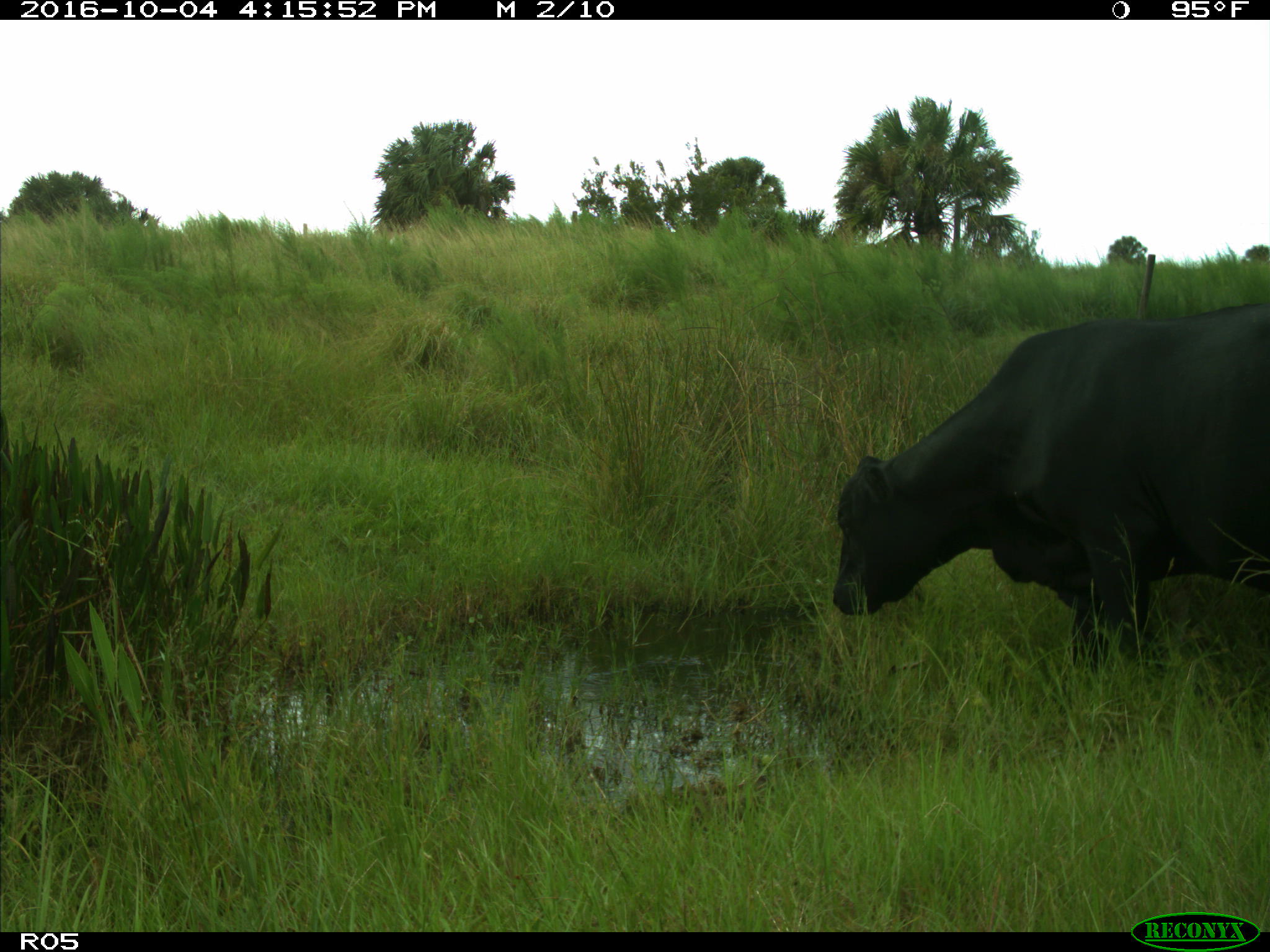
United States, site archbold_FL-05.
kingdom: Animalia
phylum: Chordata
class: Mammalia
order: Artiodactyla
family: Bovidae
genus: Bos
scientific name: Bos taurus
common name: domestic cow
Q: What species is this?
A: Bos taurus (domestic cow).